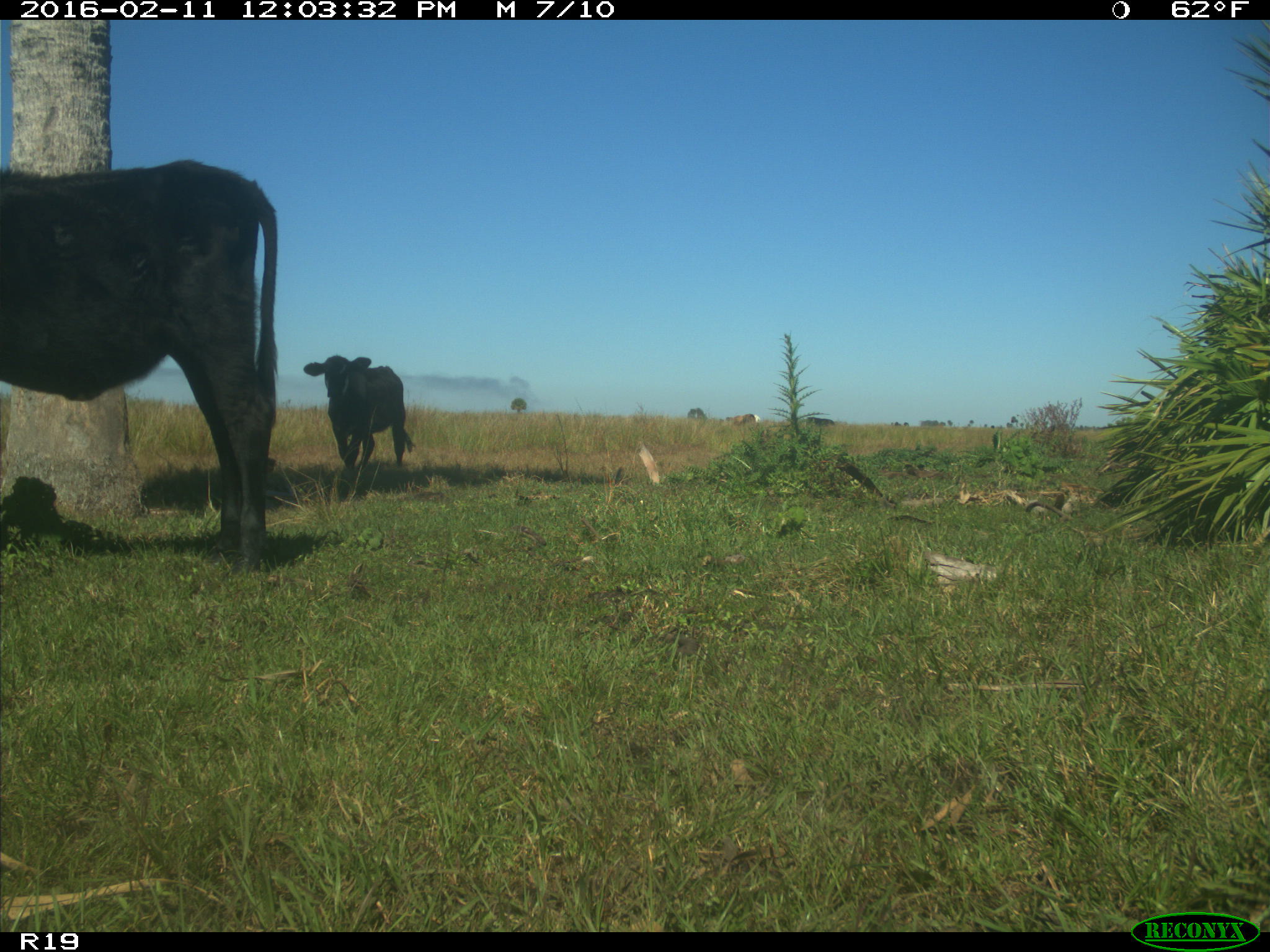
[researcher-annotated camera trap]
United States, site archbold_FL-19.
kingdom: Animalia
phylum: Chordata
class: Mammalia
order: Artiodactyla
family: Bovidae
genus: Bos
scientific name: Bos taurus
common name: domestic cow